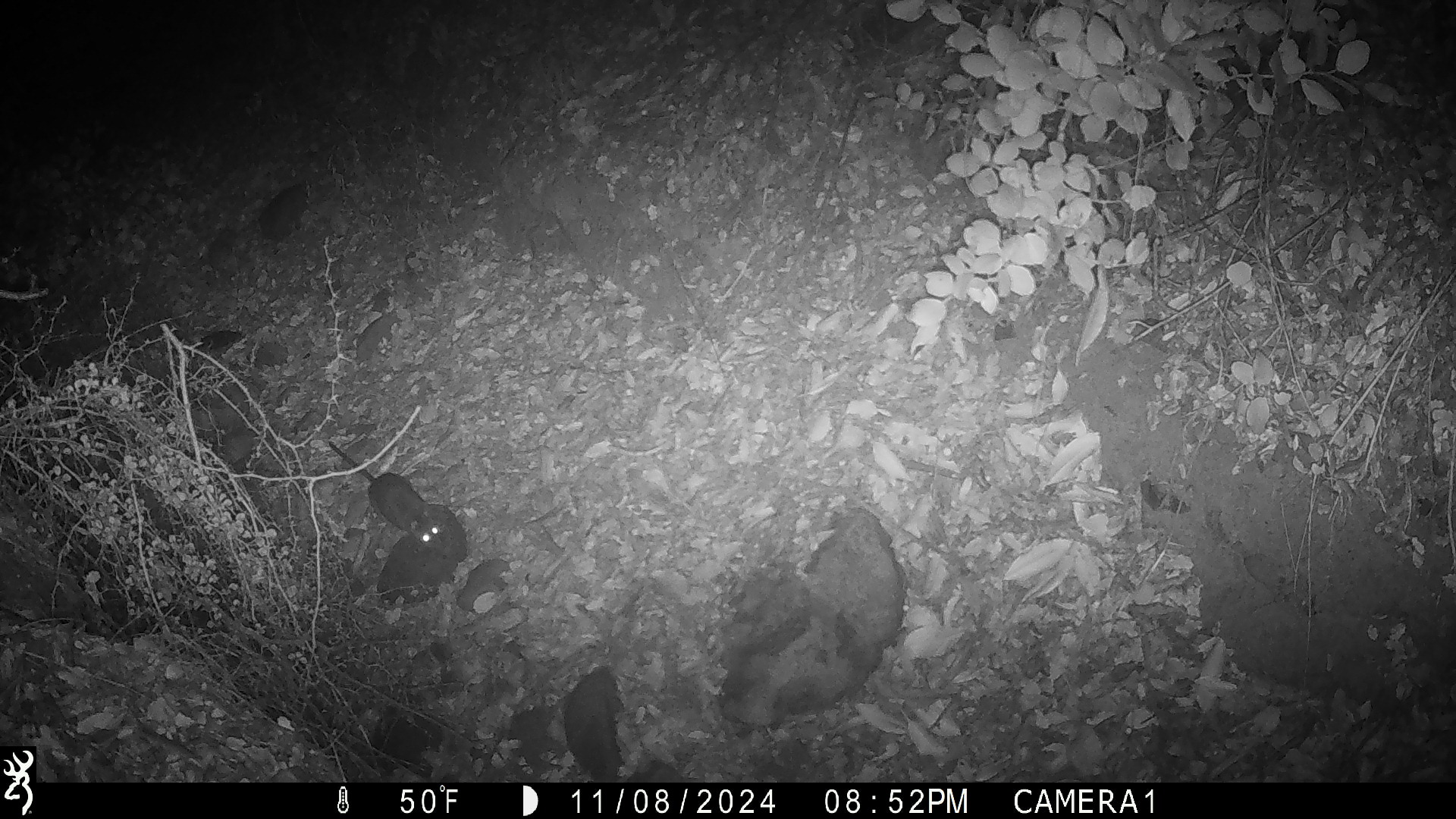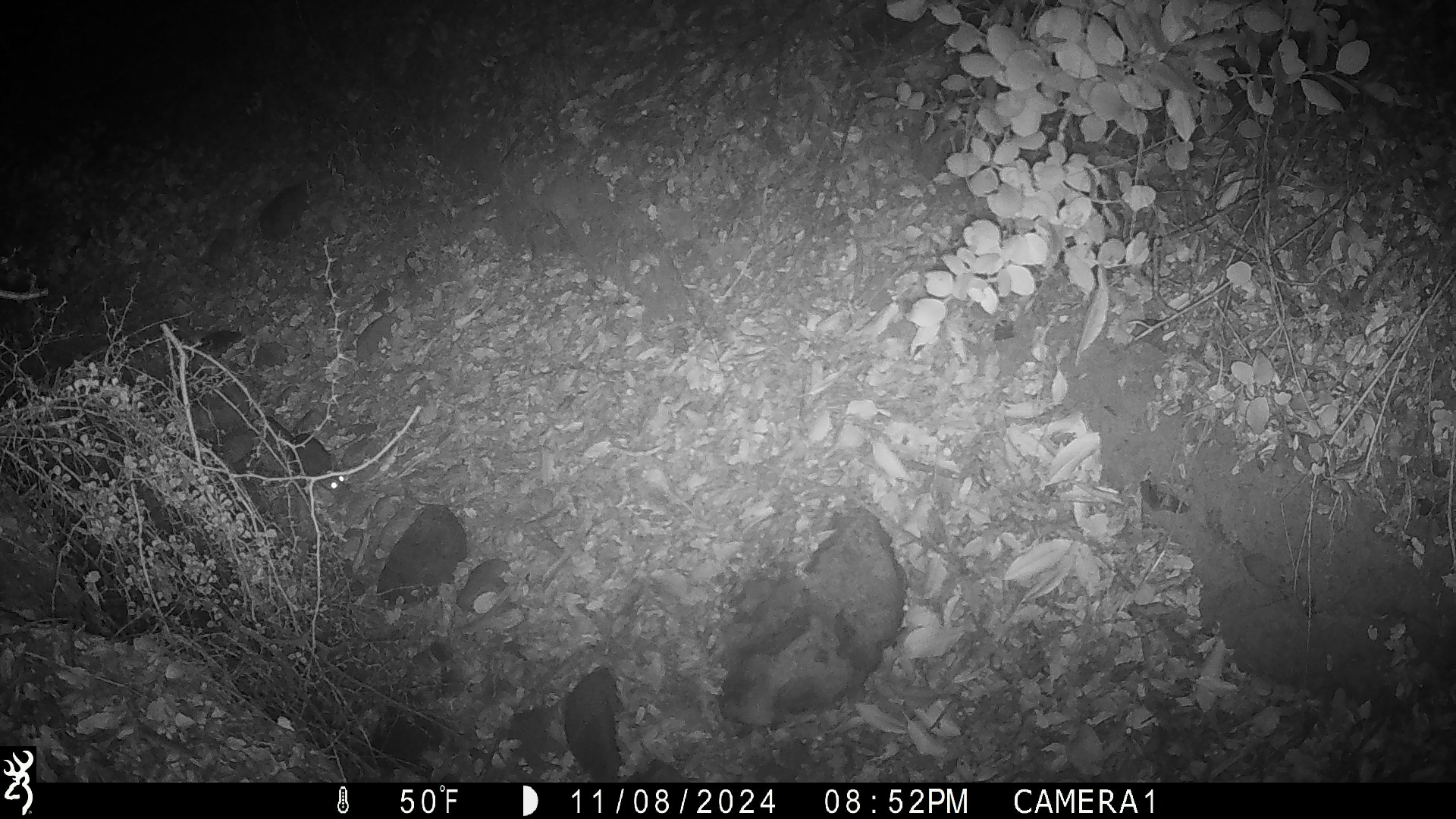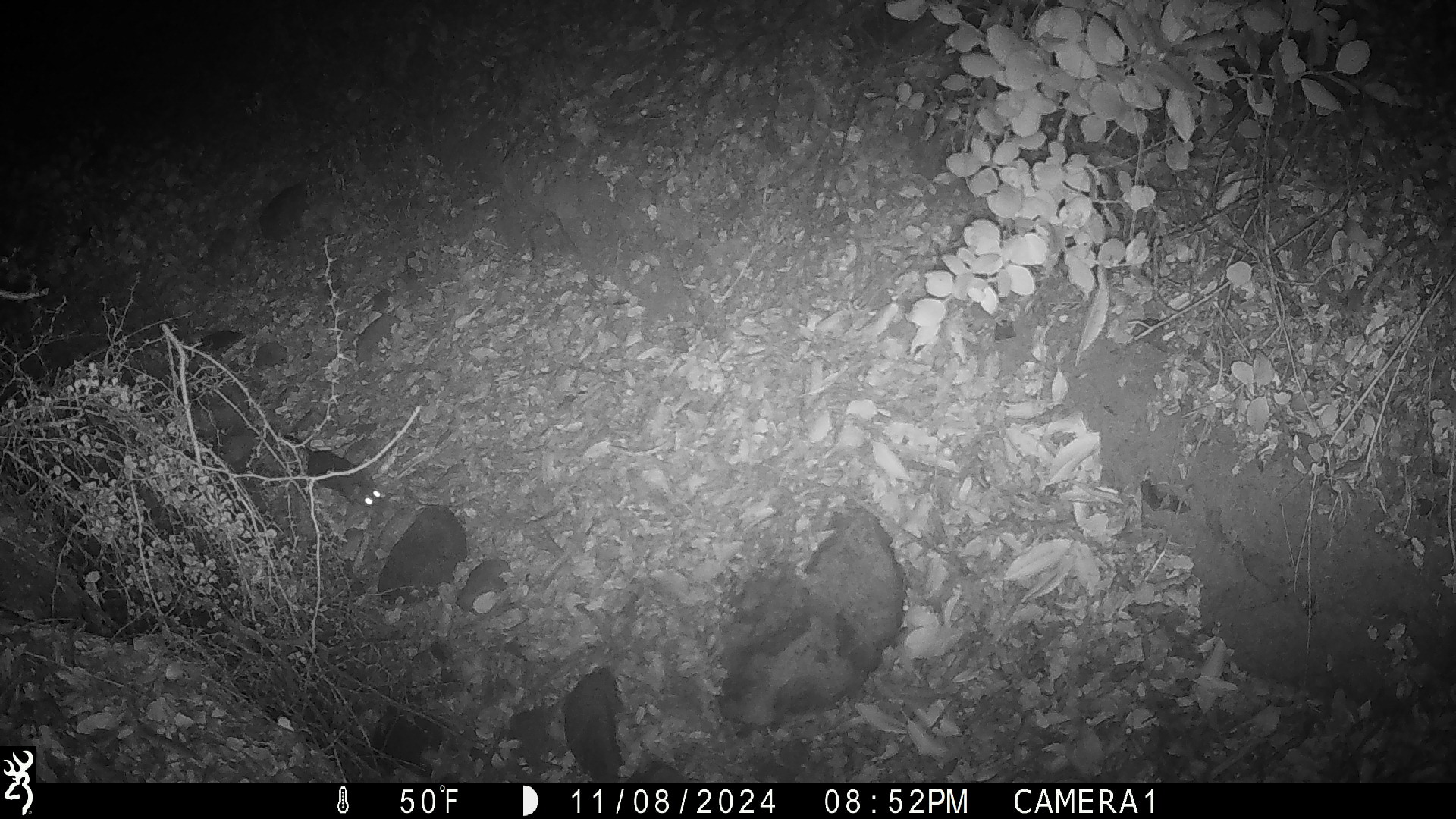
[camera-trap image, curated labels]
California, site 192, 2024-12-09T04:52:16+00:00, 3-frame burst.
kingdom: Animalia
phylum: Chordata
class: Mammalia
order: Rodentia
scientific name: Rodentia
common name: mouse or rat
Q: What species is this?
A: Mouse or rat (Rodentia).